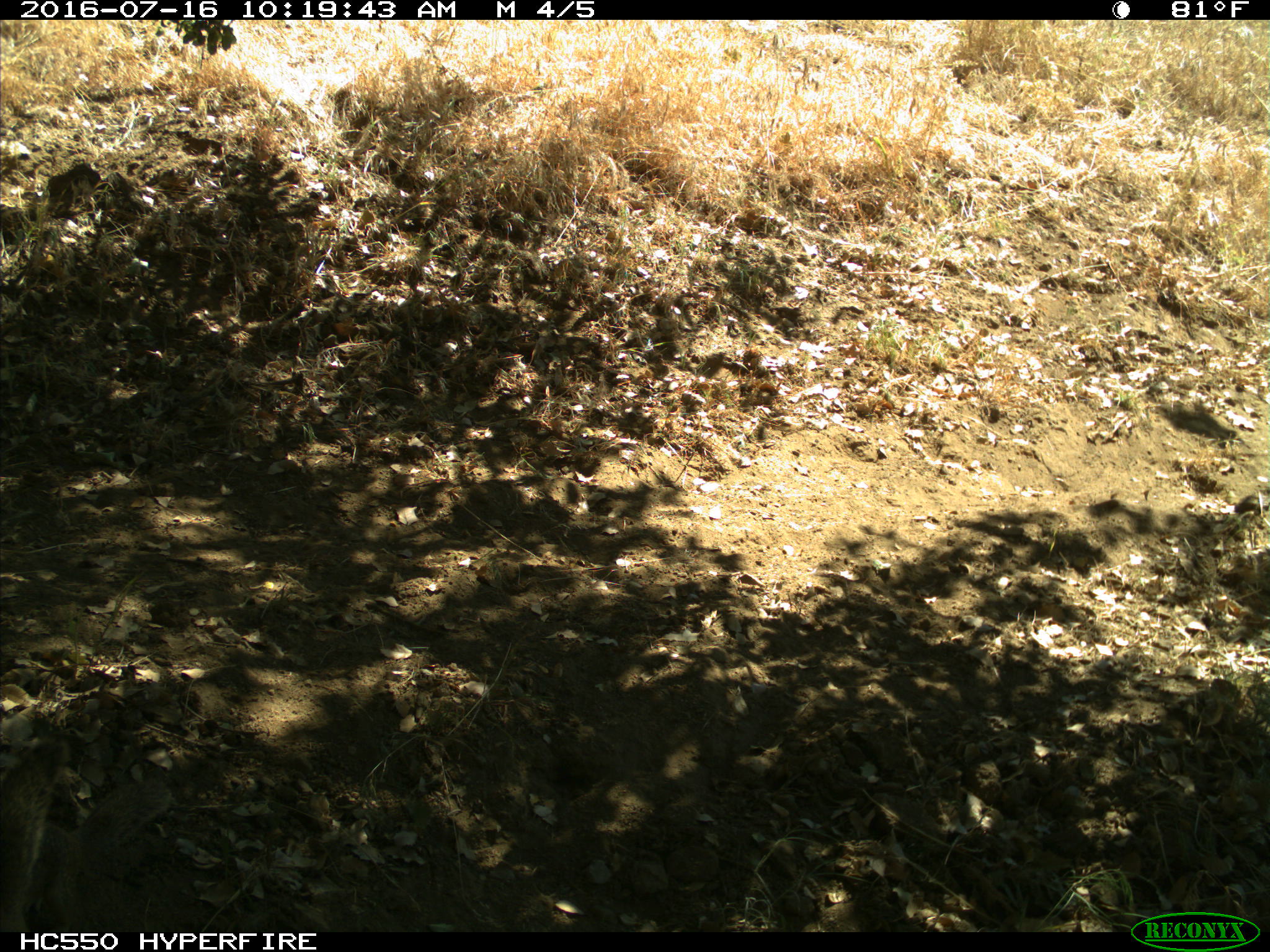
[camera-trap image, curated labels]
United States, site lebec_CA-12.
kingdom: Animalia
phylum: Chordata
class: Mammalia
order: Rodentia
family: Sciuridae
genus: Otospermophilus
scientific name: Otospermophilus beecheyi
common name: california ground squirrel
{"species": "Otospermophilus beecheyi (california ground squirrel)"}